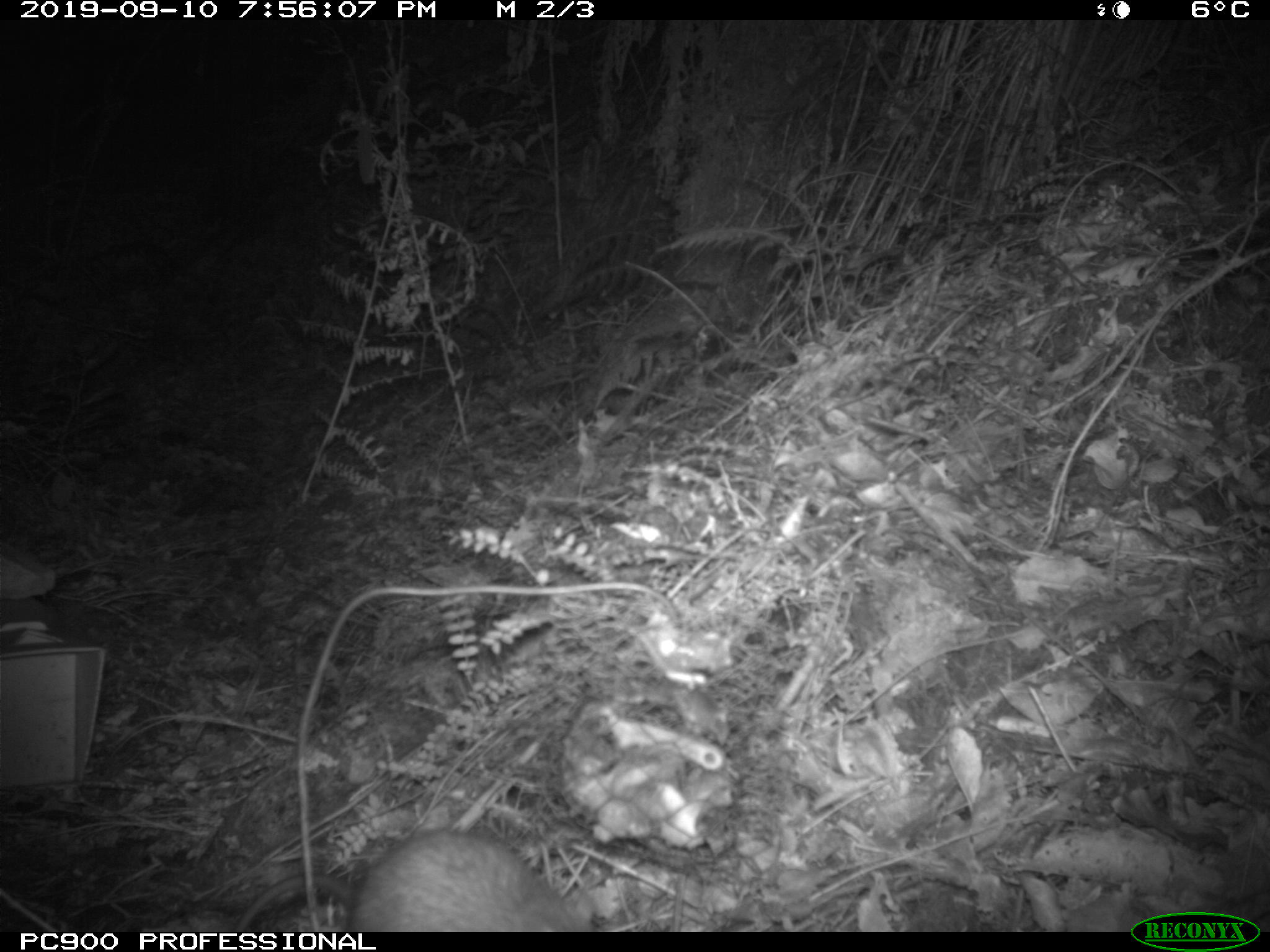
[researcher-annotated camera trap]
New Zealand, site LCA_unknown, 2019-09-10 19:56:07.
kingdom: Animalia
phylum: Chordata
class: Mammalia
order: Rodentia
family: Muridae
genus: Rattus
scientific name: Rattus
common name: rat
Rat (Rattus).